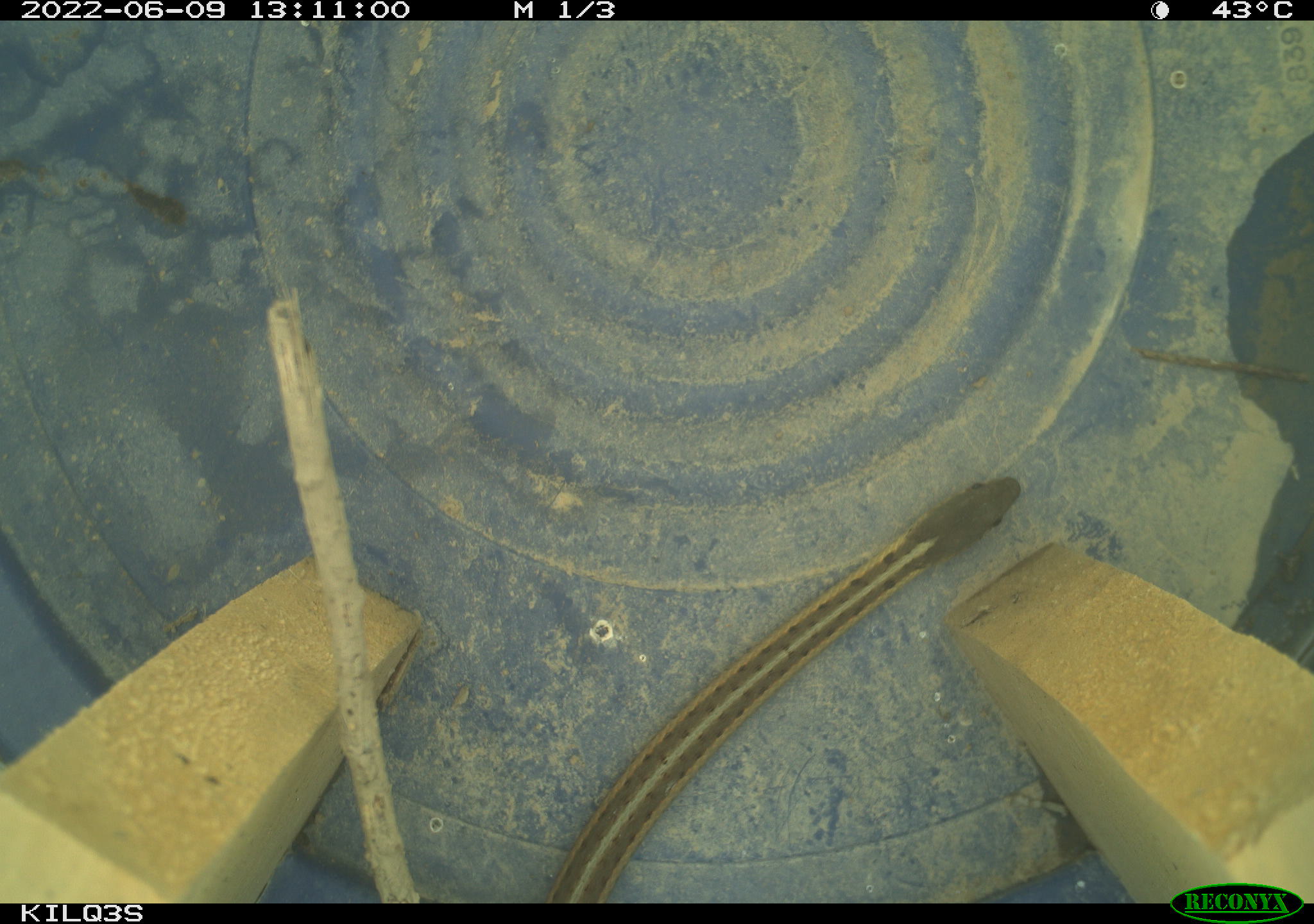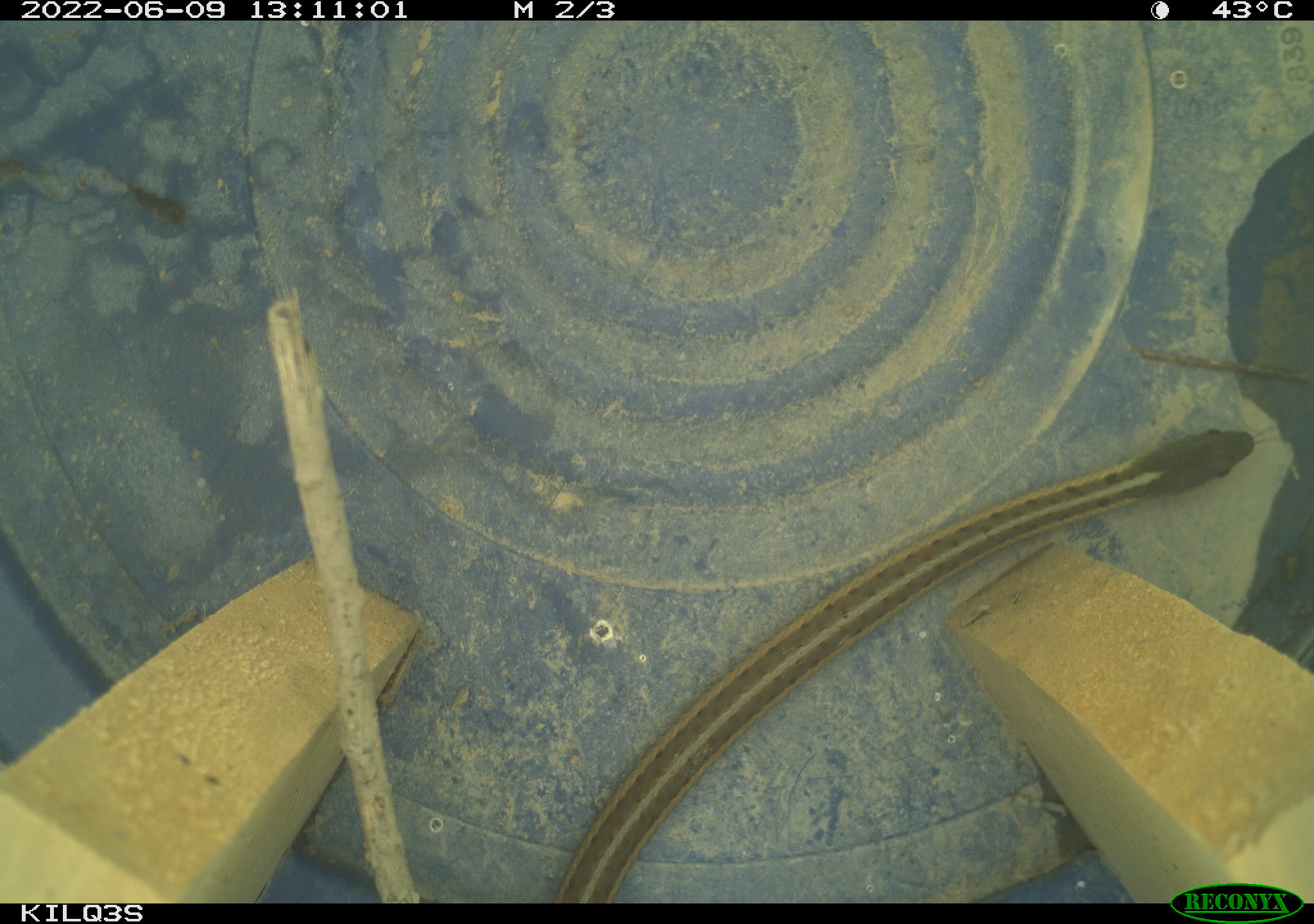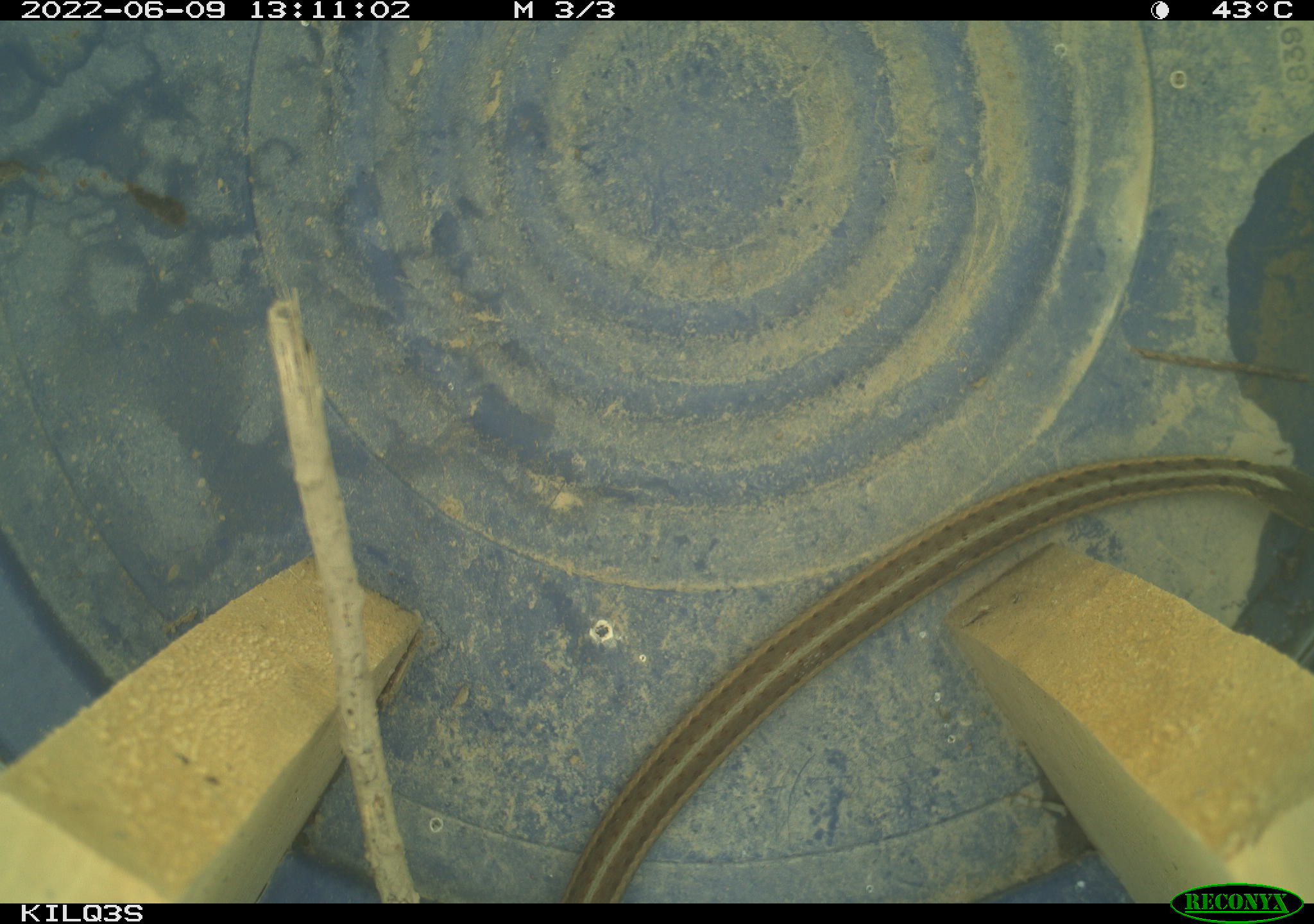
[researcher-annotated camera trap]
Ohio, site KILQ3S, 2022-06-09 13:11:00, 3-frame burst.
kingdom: Animalia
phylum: Chordata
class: Reptilia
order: Squamata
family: Colubridae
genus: Thamnophis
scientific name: Thamnophis sirtalis sirtalis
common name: eastern gartersnake